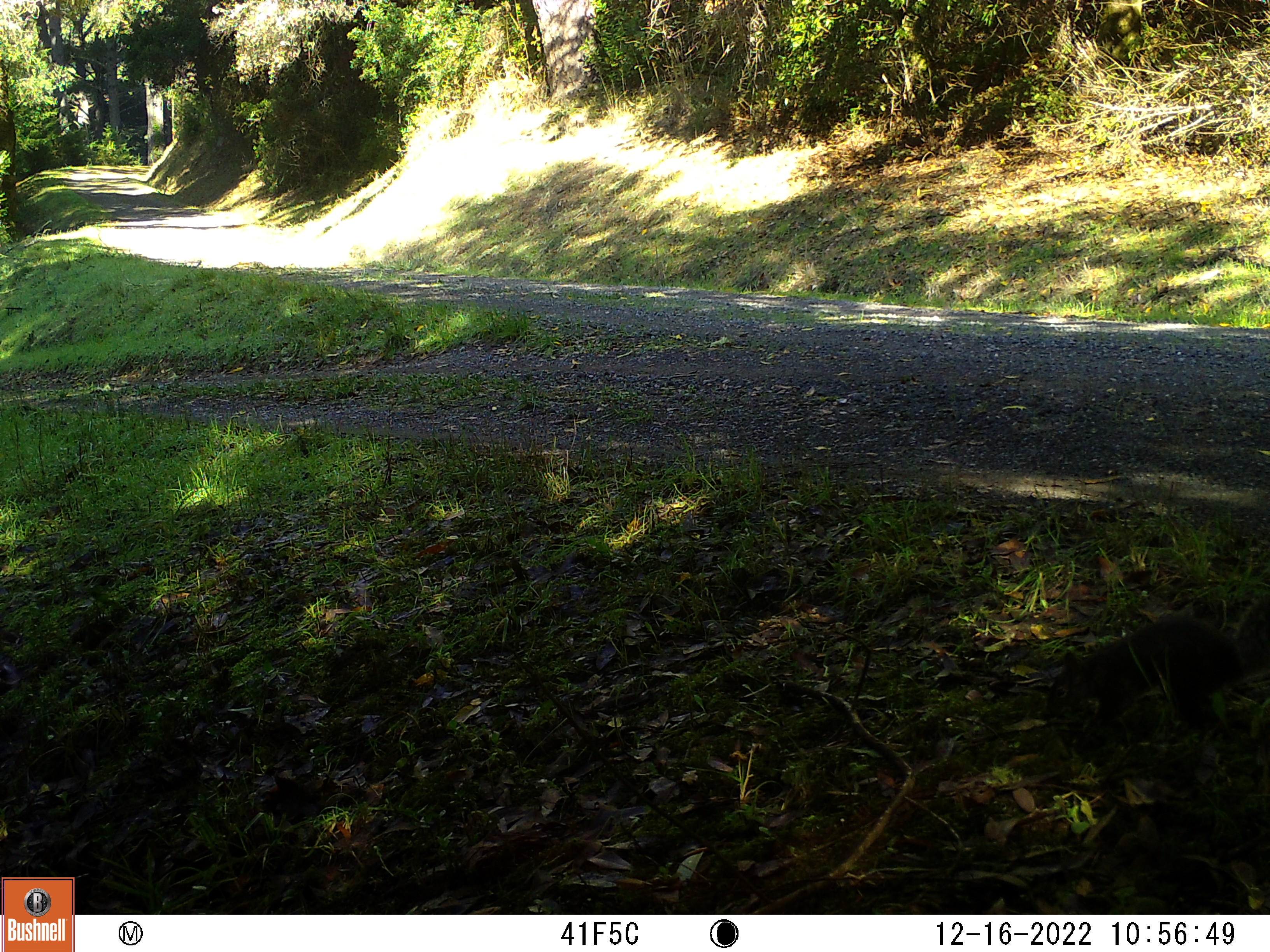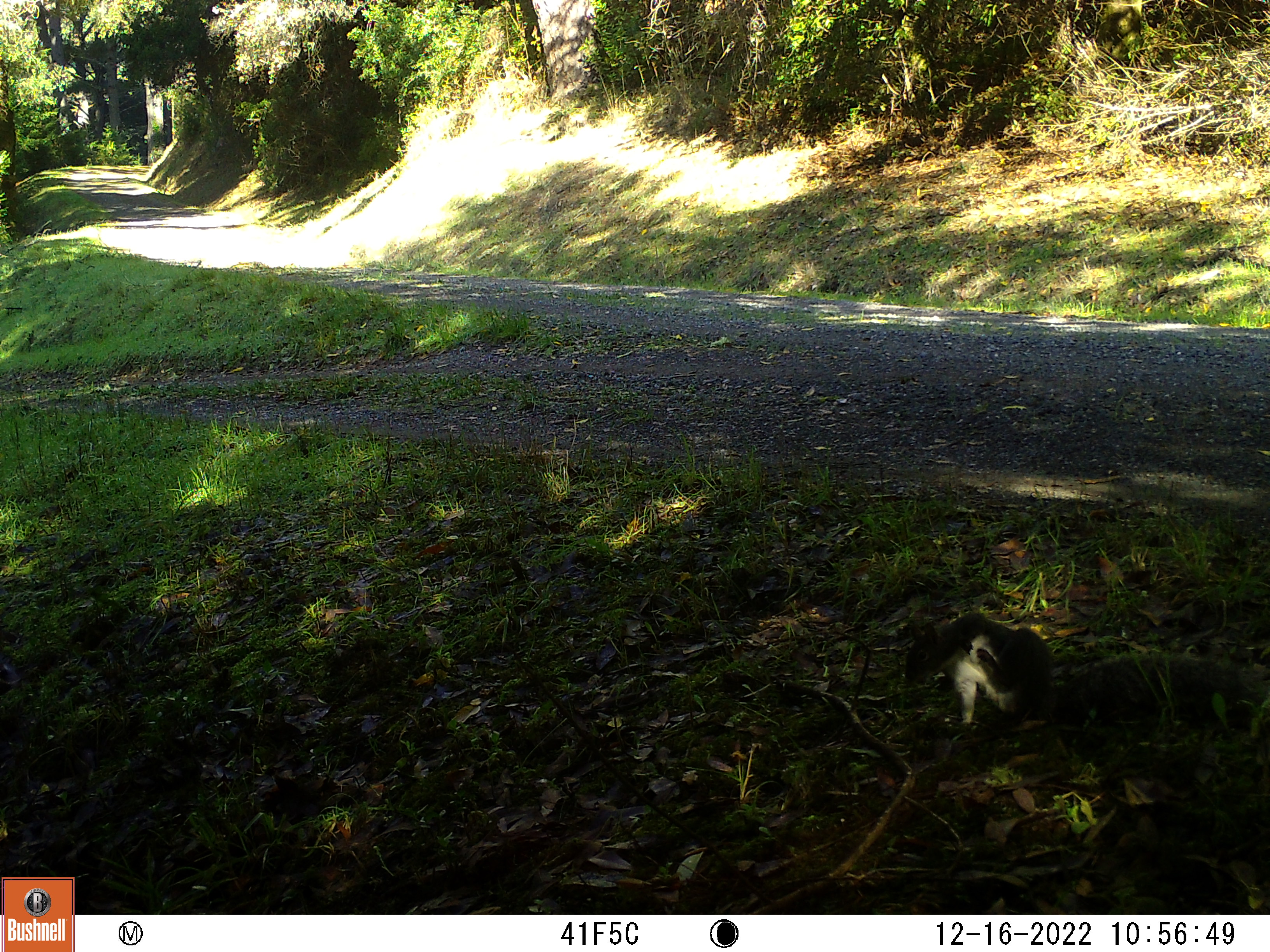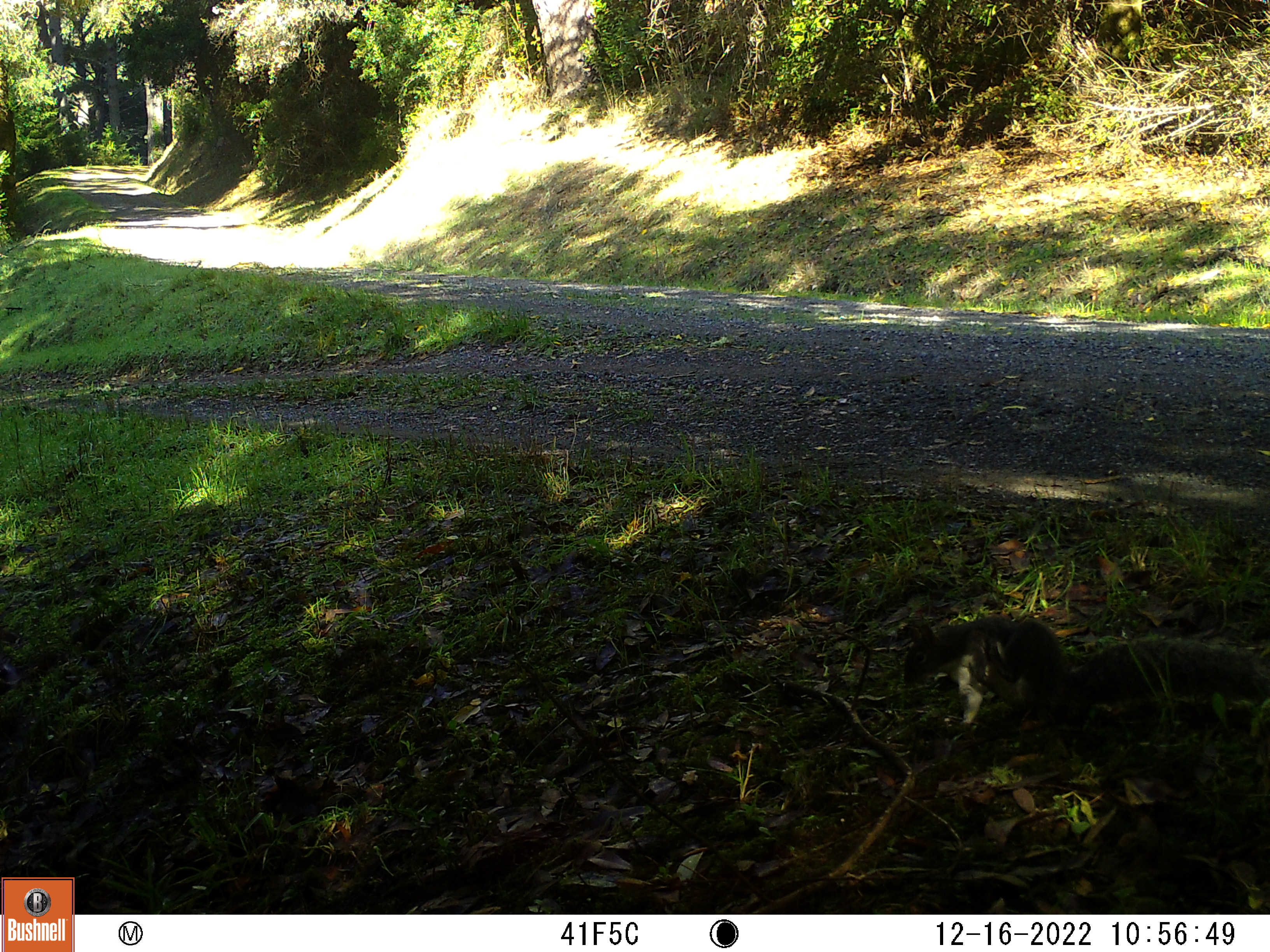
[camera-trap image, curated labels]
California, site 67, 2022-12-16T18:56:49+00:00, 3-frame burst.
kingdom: Animalia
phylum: Chordata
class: Mammalia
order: Rodentia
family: Sciuridae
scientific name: Sciuridae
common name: squirrel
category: unknown squirrel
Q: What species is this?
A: Unknown squirrel (squirrel) (Sciuridae).